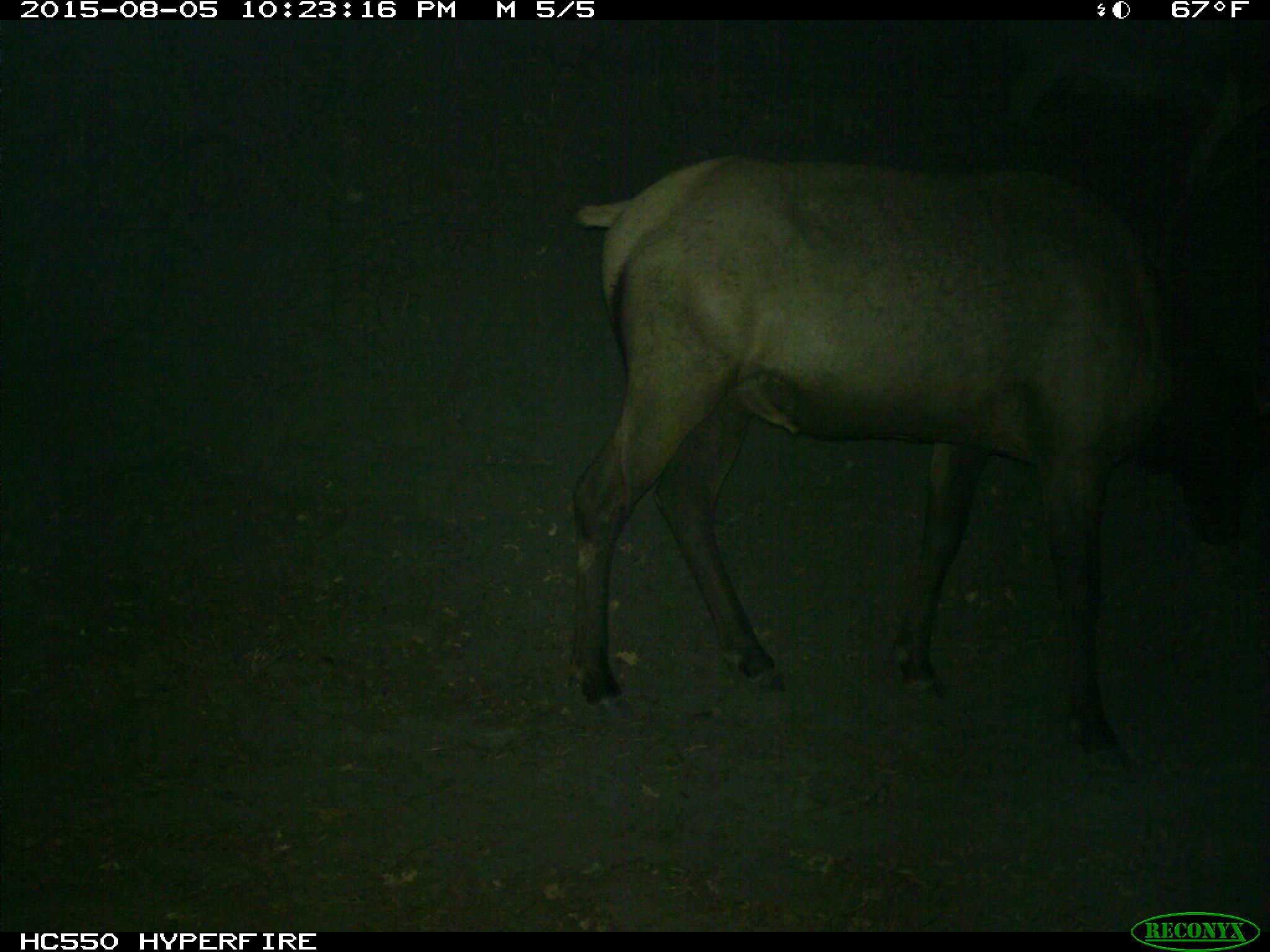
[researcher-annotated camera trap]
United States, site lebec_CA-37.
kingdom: Animalia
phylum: Chordata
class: Mammalia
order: Artiodactyla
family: Cervidae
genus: Cervus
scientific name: Cervus canadensis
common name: elk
Cervus canadensis (elk).